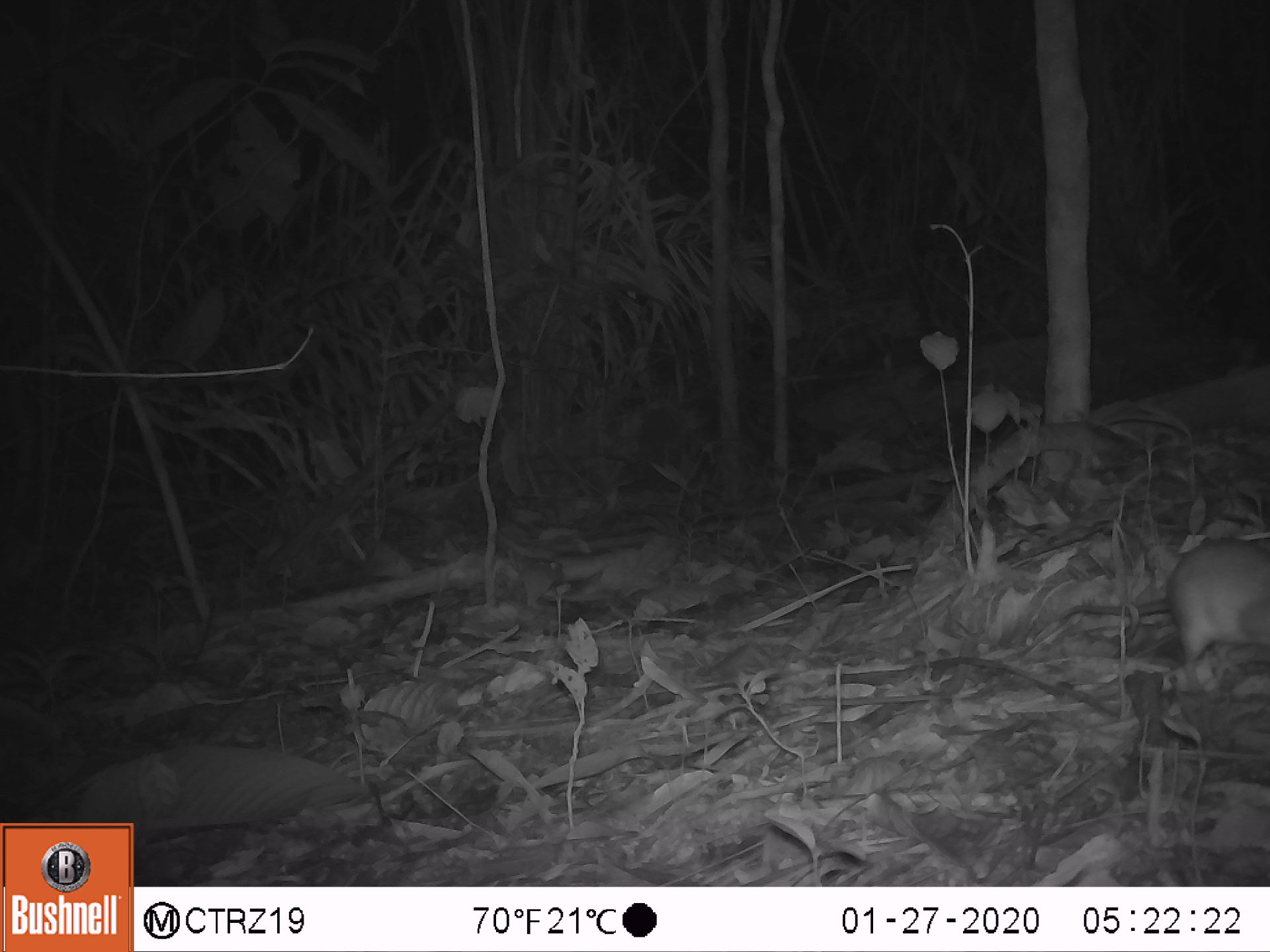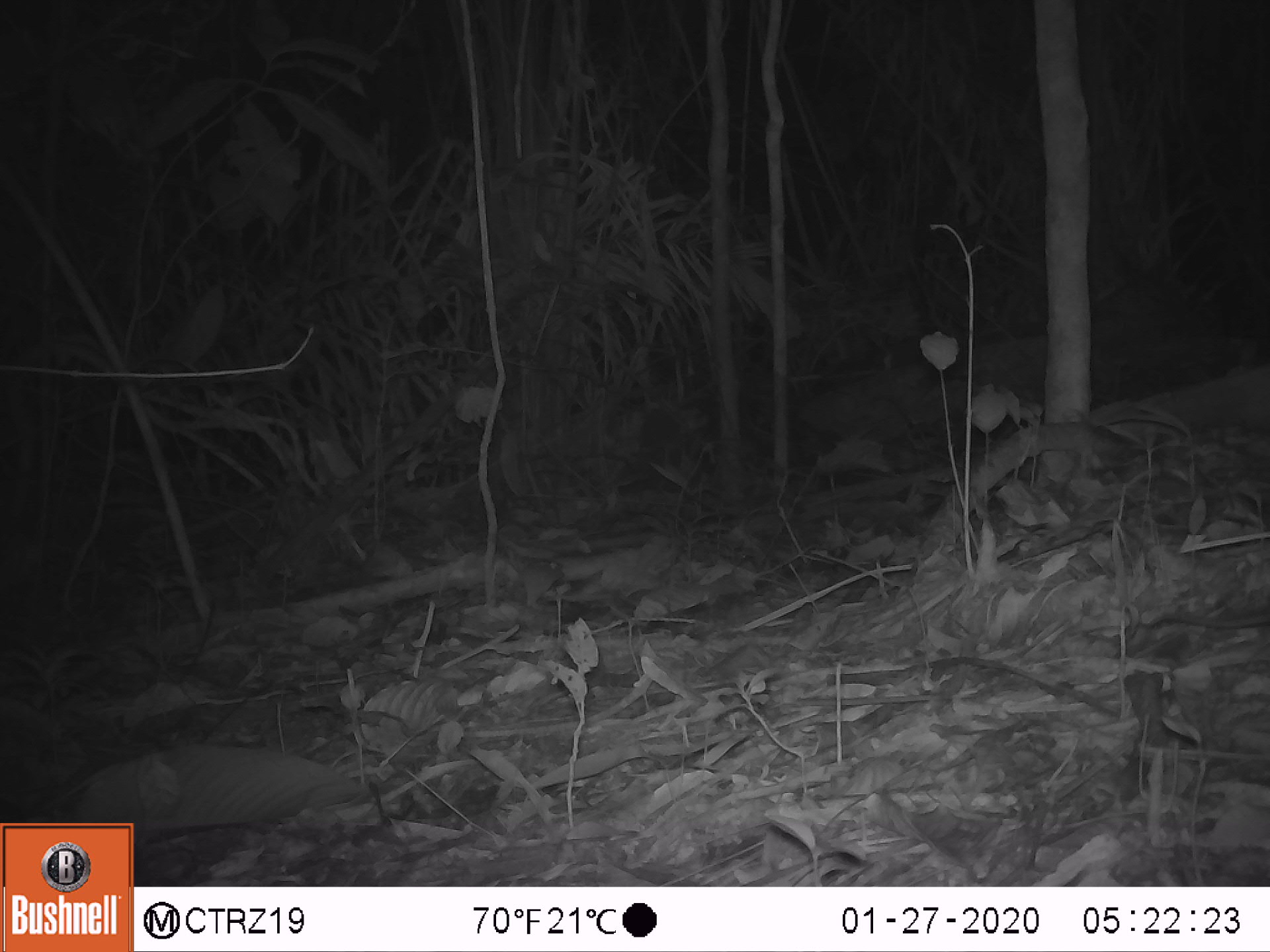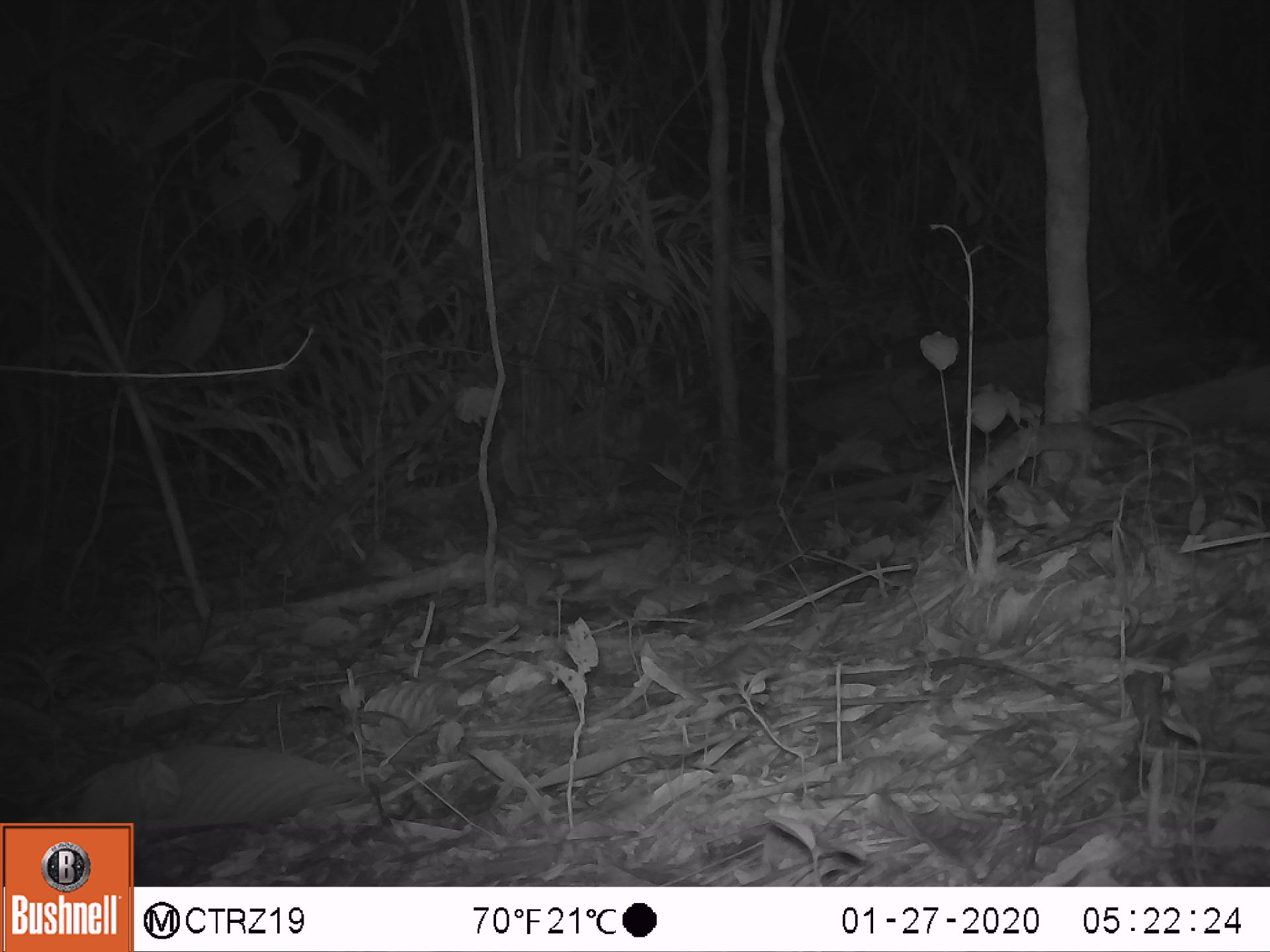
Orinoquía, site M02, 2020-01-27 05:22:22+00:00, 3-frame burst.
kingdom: Animalia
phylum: Chordata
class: Mammalia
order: Rodentia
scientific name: Rodentia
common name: rodent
Rodent (Rodentia).